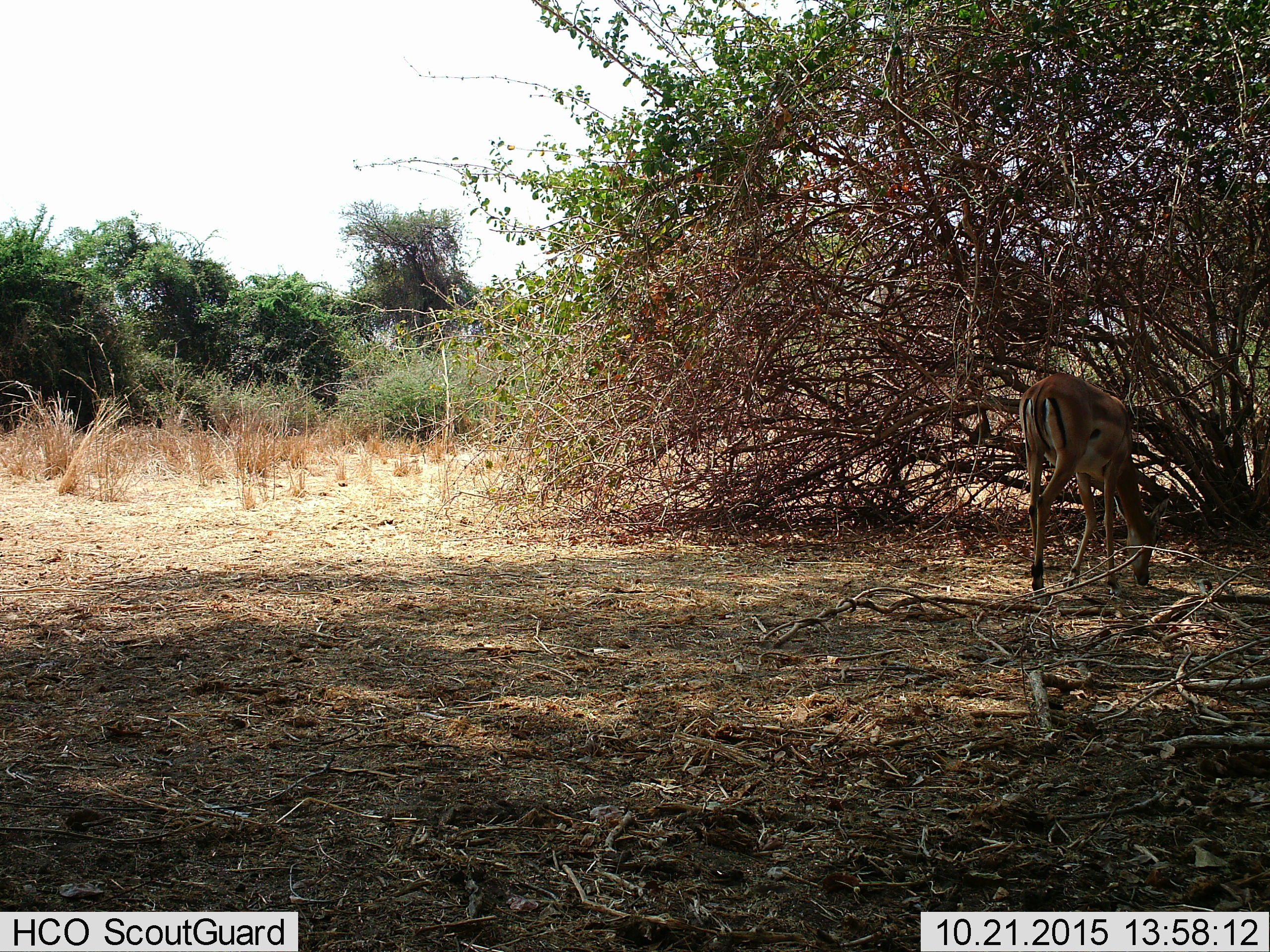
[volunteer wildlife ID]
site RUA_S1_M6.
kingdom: Animalia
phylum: Chordata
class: Mammalia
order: Artiodactyla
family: Bovidae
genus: Aepyceros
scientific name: Aepyceros melampus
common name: impala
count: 1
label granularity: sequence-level